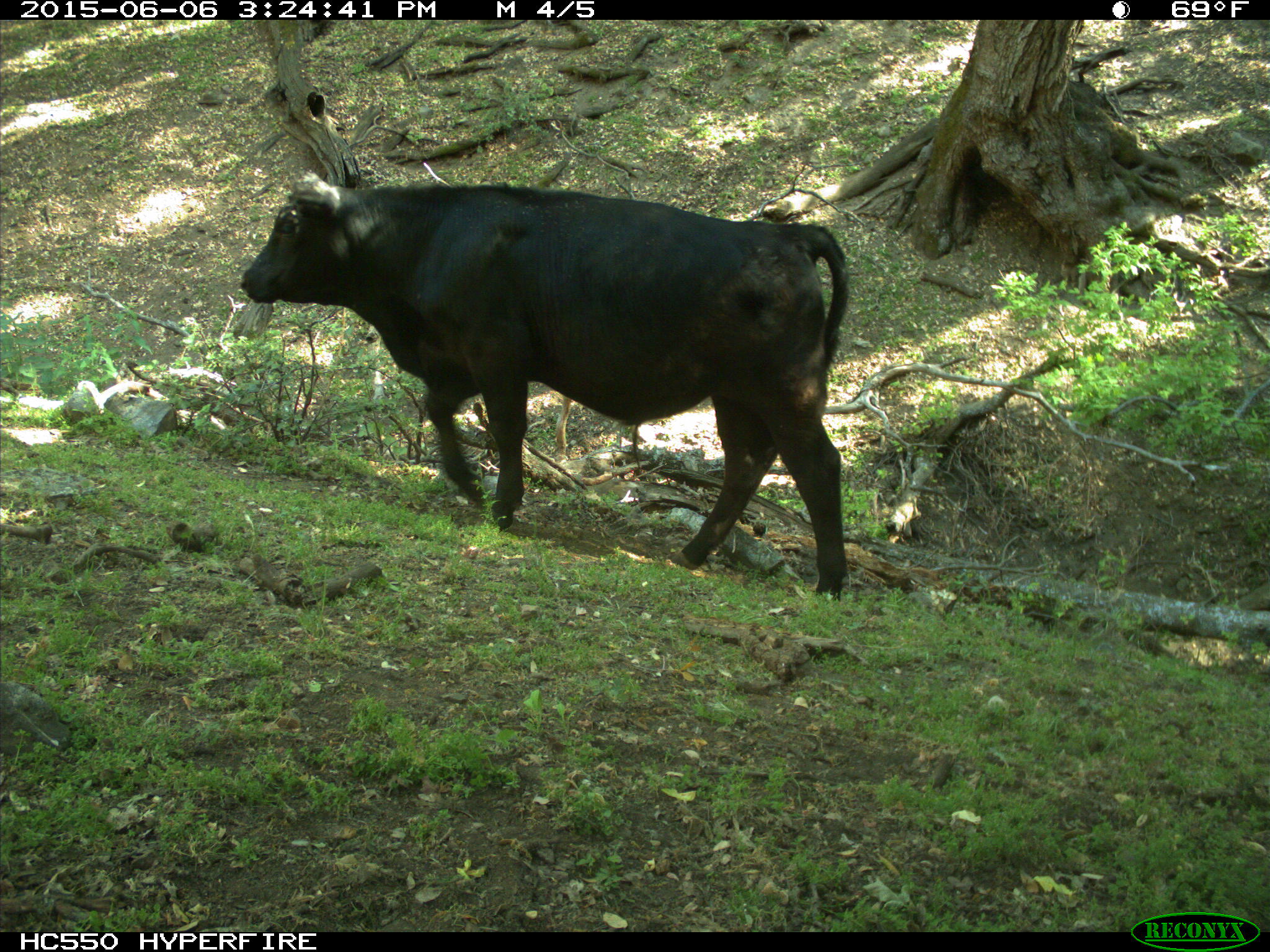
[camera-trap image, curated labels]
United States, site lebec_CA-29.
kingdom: Animalia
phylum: Chordata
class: Mammalia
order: Artiodactyla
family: Bovidae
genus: Bos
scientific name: Bos taurus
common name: domestic cow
Bos taurus (domestic cow).